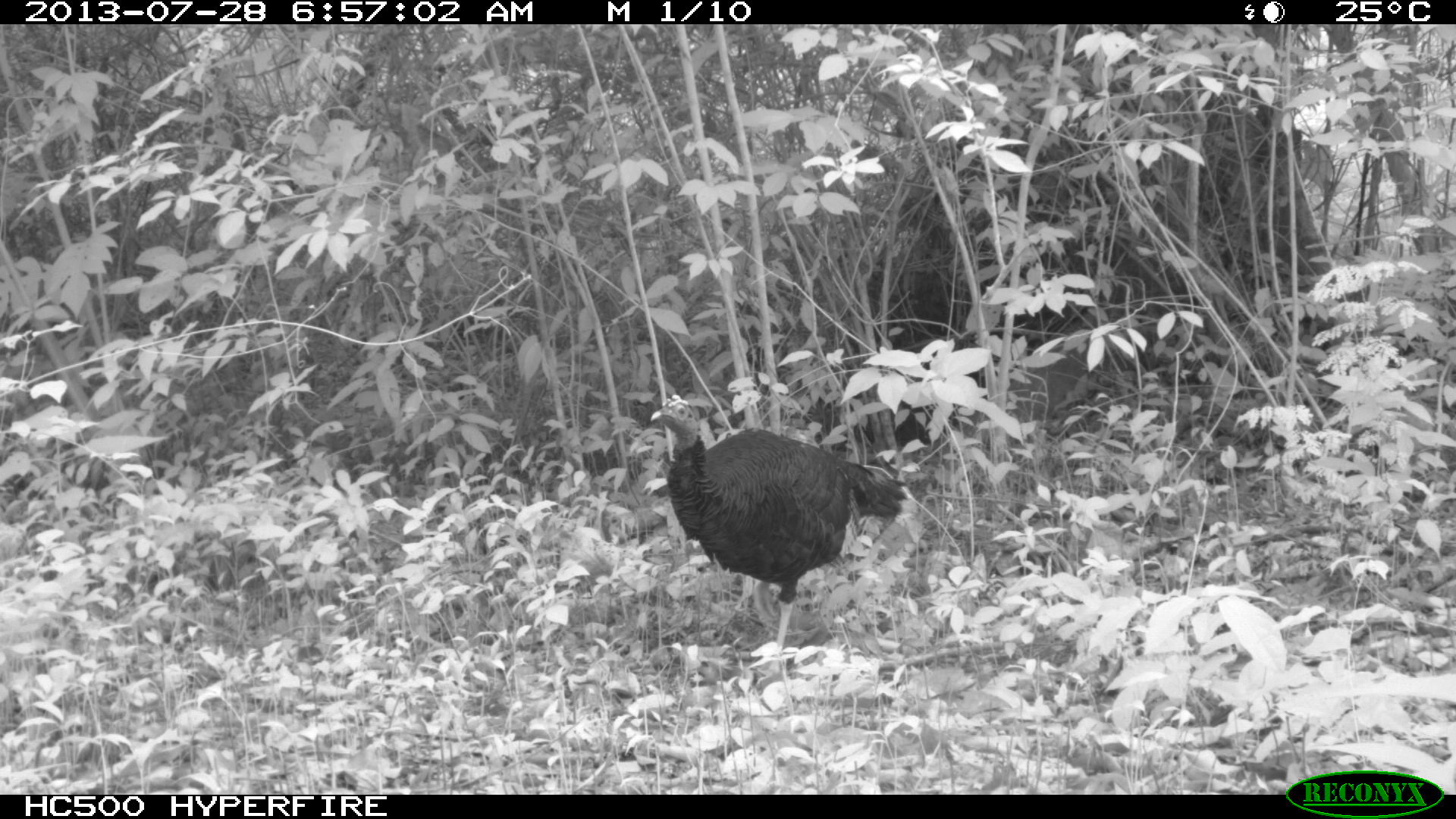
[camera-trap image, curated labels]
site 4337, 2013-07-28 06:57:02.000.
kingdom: Animalia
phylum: Chordata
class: Aves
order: Galliformes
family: Phasianidae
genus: Meleagris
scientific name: Meleagris ocellata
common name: ocellated turkey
Meleagris ocellata (ocellated turkey), count 1.